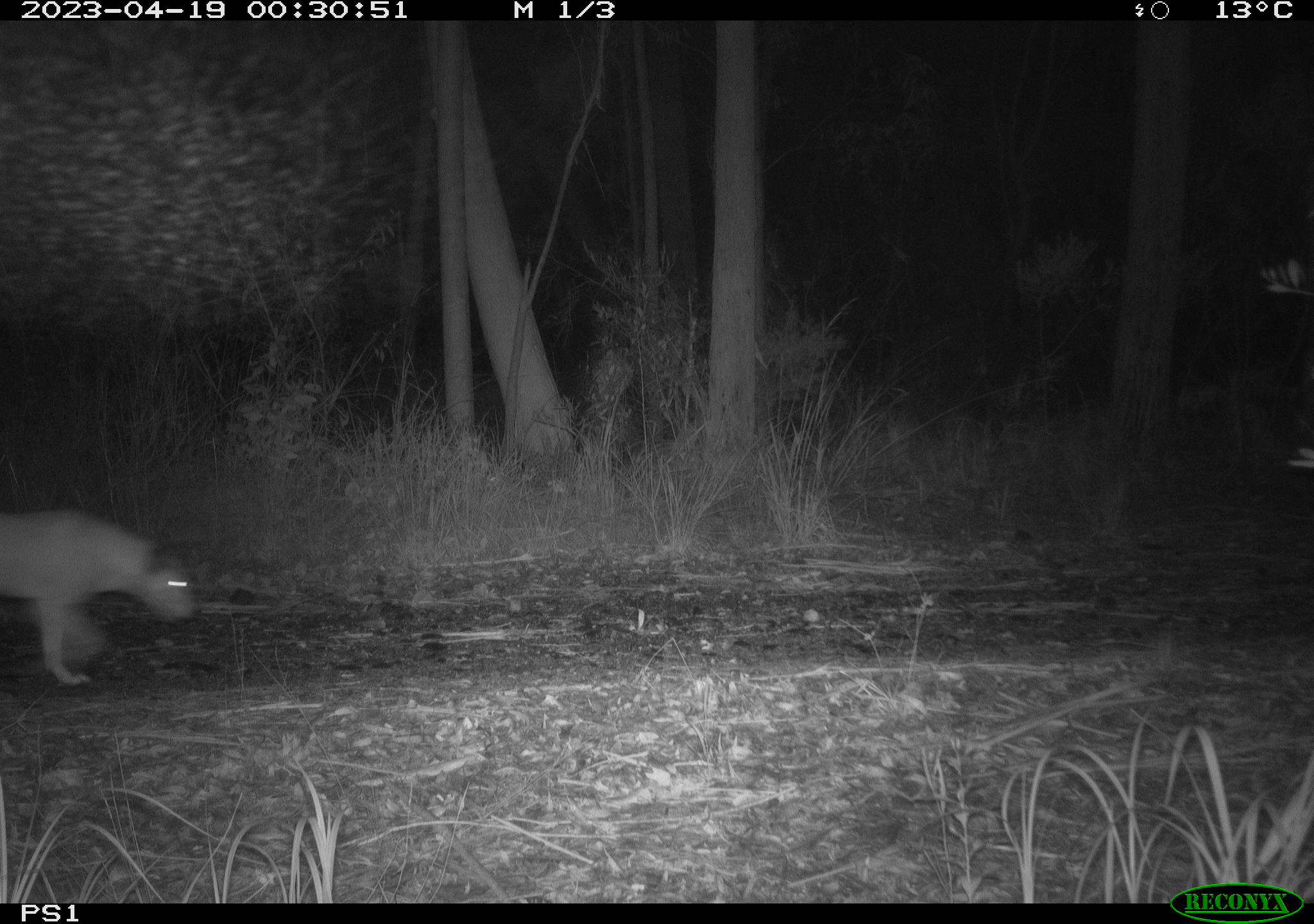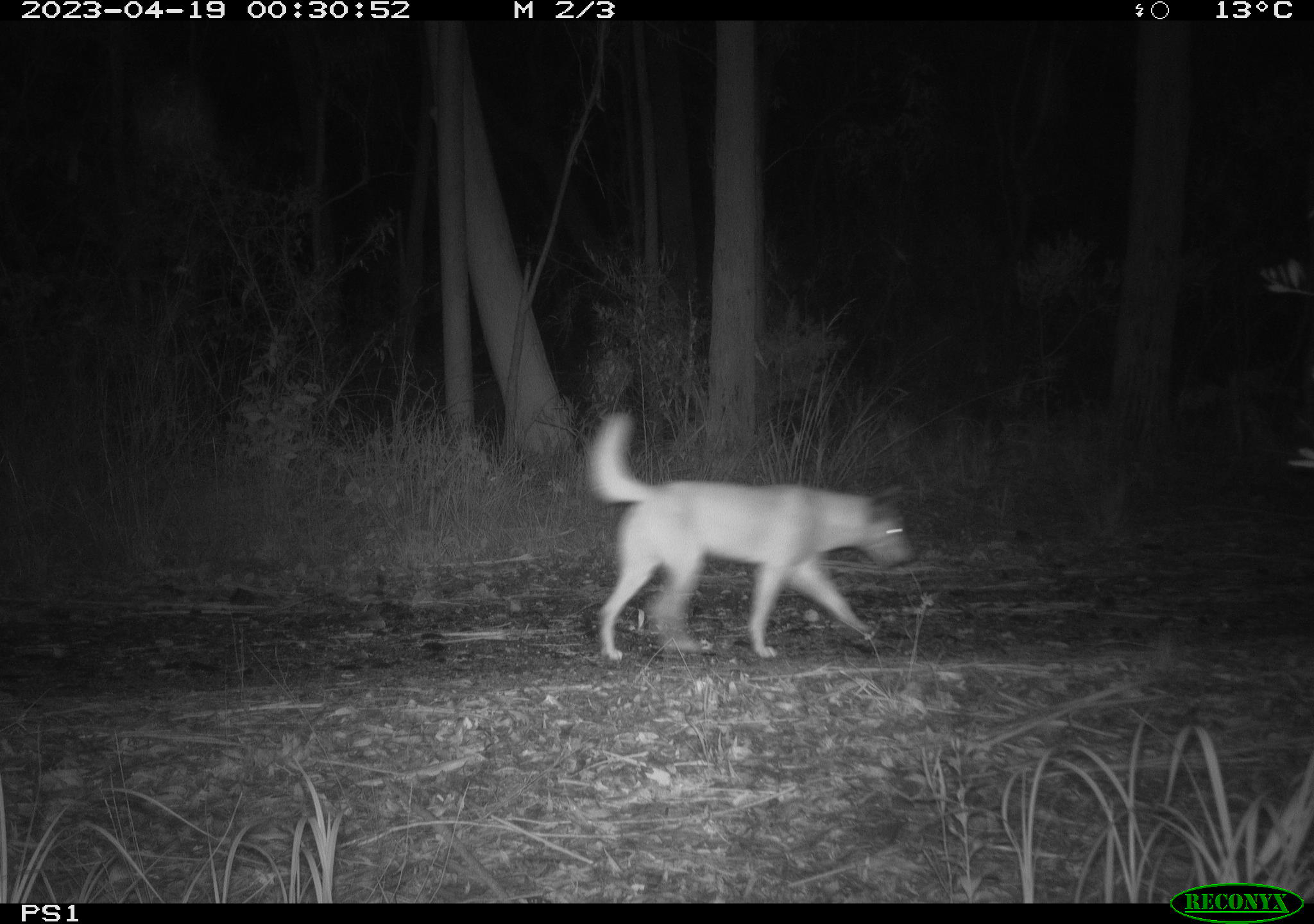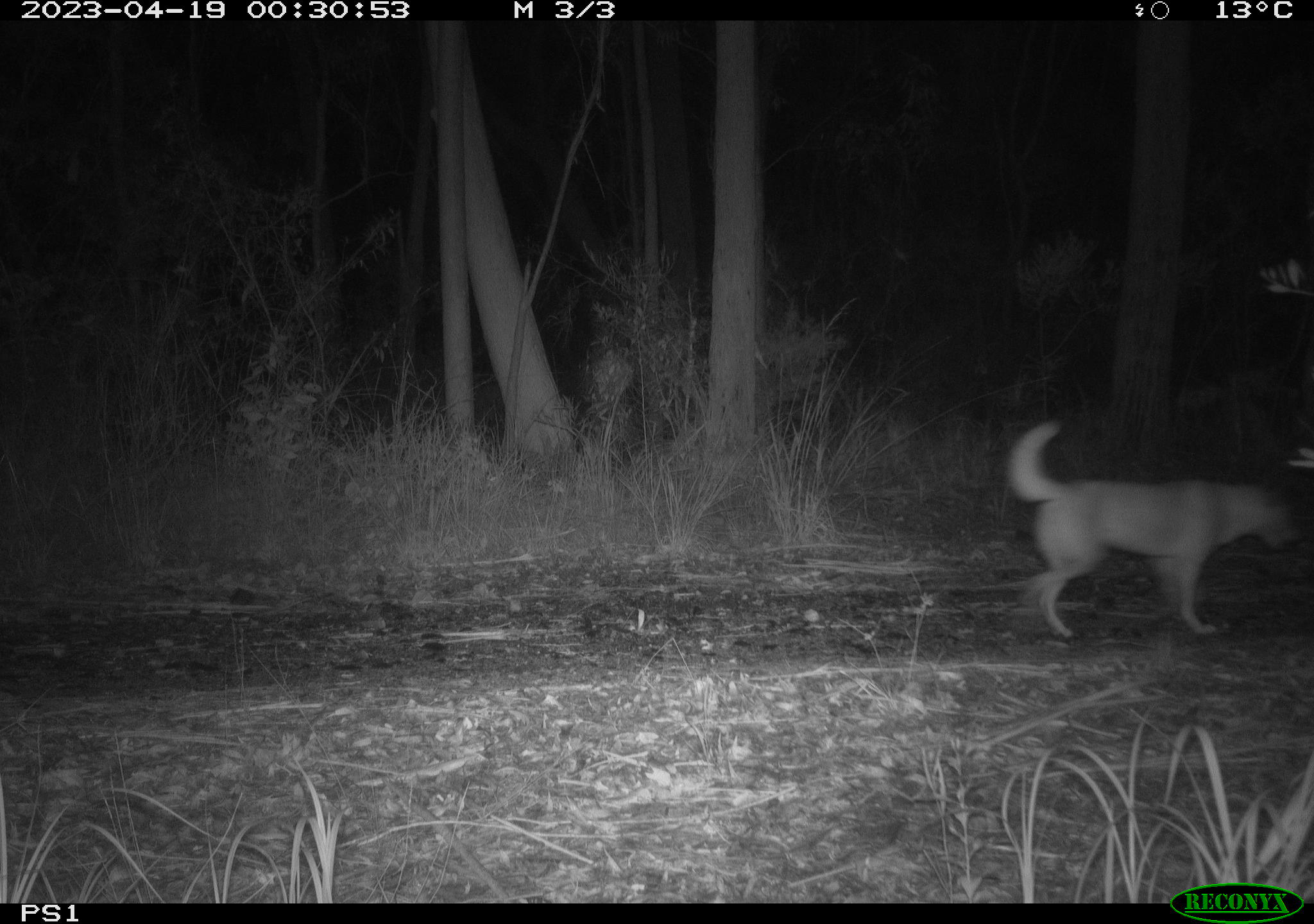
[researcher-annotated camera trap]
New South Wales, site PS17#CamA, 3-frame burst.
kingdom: Animalia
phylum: Chordata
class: Mammalia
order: Carnivora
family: Canidae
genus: Canis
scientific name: Canis familiaris dingo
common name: dingo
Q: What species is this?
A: Dingo (Canis familiaris dingo).